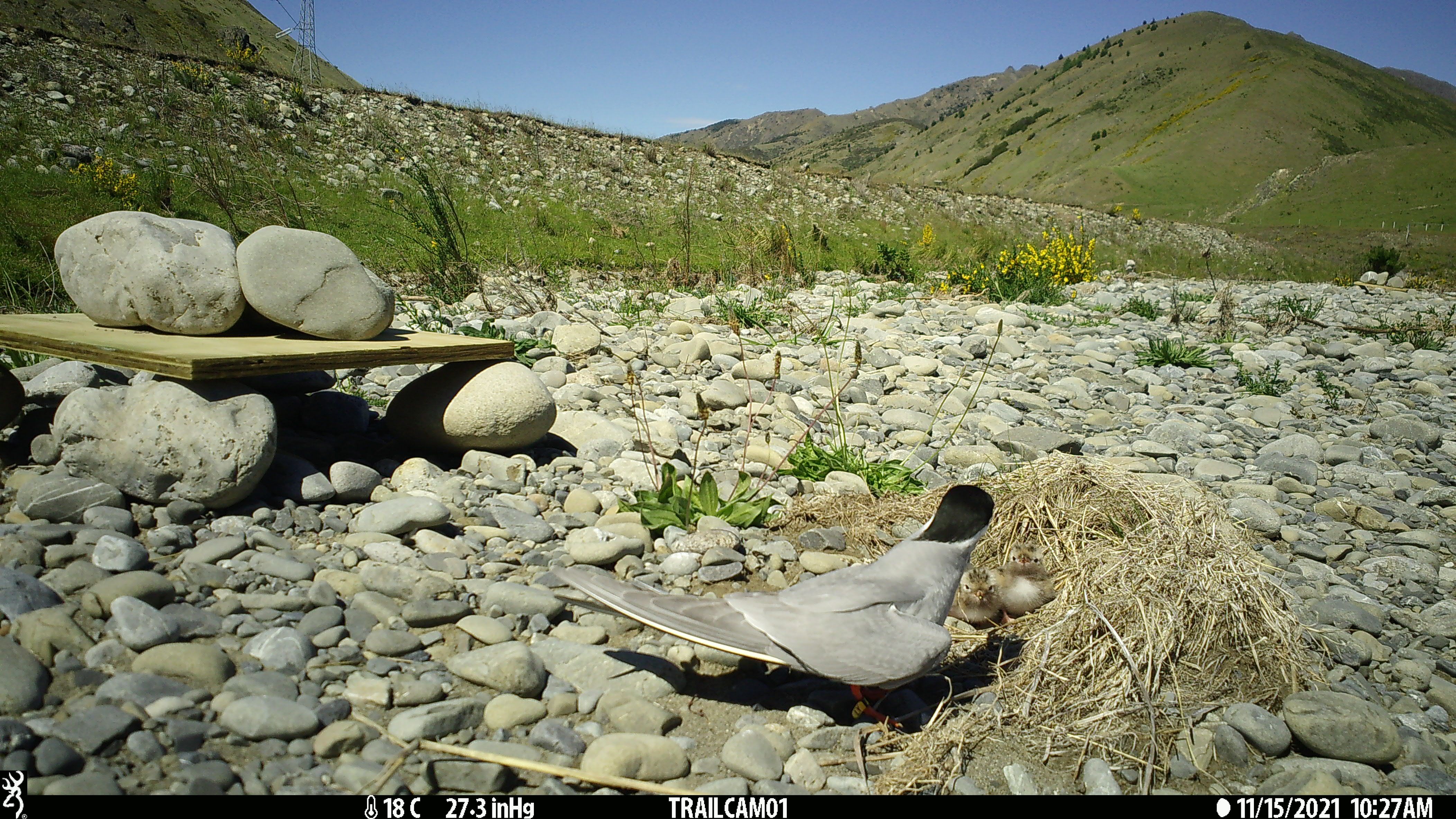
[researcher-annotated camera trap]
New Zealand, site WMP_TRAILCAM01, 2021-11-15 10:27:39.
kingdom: Animalia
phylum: Chordata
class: Aves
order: Charadriiformes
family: Laridae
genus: Chlidonias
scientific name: Chlidonias albostriatus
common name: black-fronted tern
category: black fronted tern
Black fronted tern (black-fronted tern) (Chlidonias albostriatus).